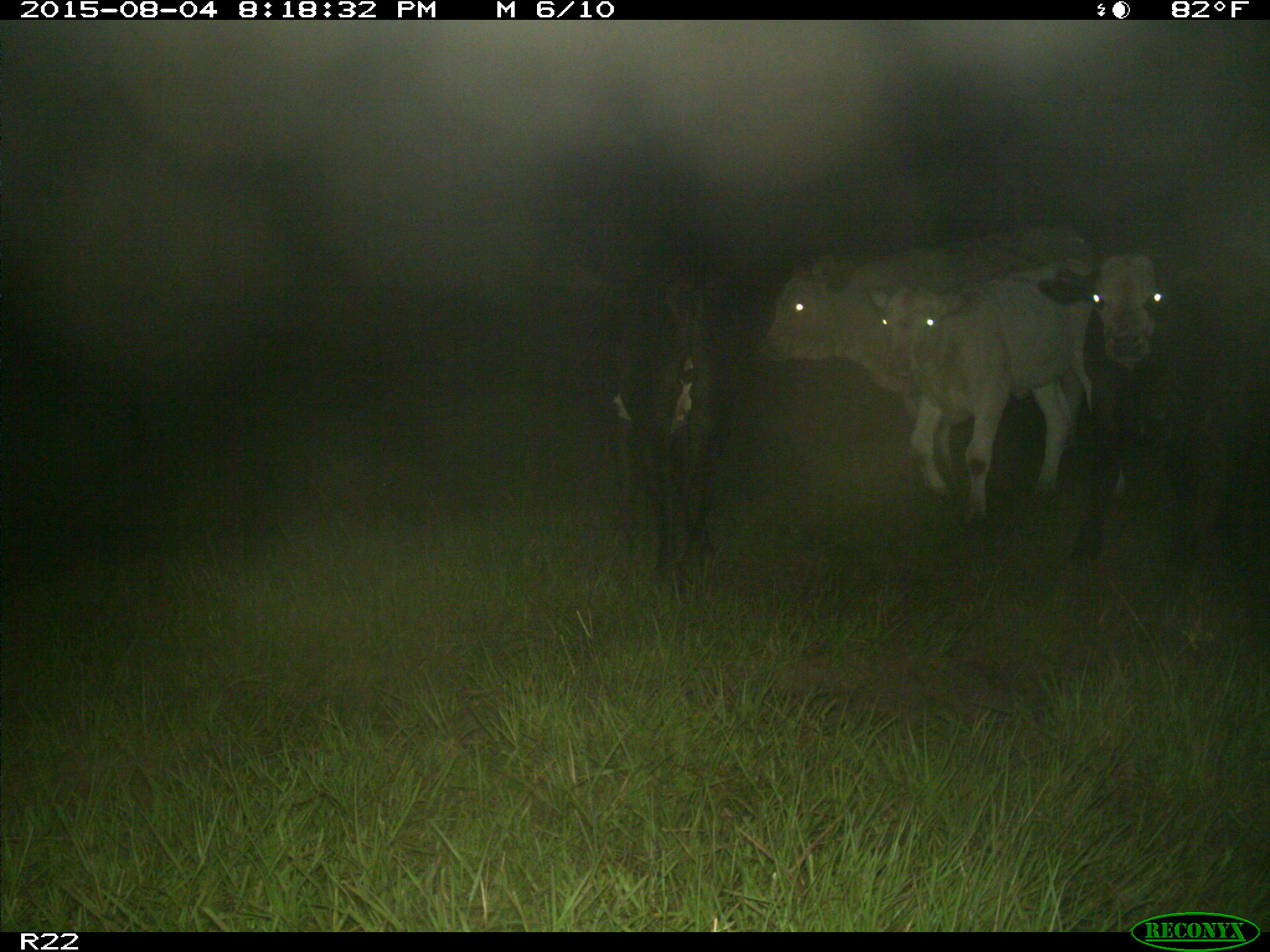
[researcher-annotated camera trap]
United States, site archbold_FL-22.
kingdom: Animalia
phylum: Chordata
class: Mammalia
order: Artiodactyla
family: Bovidae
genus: Bos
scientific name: Bos taurus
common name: domestic cow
Bos taurus (domestic cow).